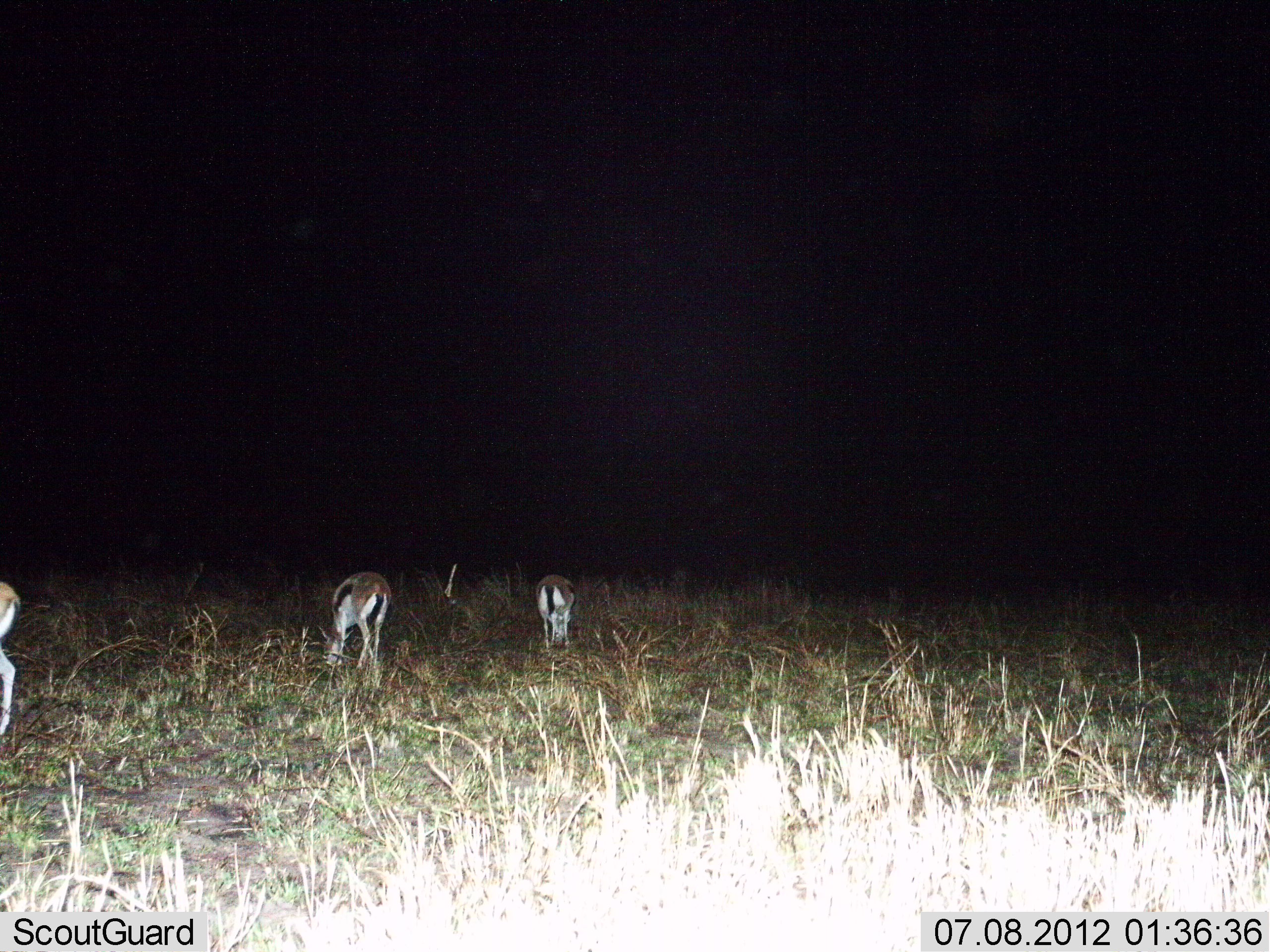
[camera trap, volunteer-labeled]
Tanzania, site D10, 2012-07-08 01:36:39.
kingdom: Animalia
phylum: Chordata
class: Mammalia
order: Artiodactyla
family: Bovidae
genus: Eudorcas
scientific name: Eudorcas thomsonii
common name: thomson's gazelle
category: gazellethomsons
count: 3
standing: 20%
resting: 0%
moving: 10%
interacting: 0%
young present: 0%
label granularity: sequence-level